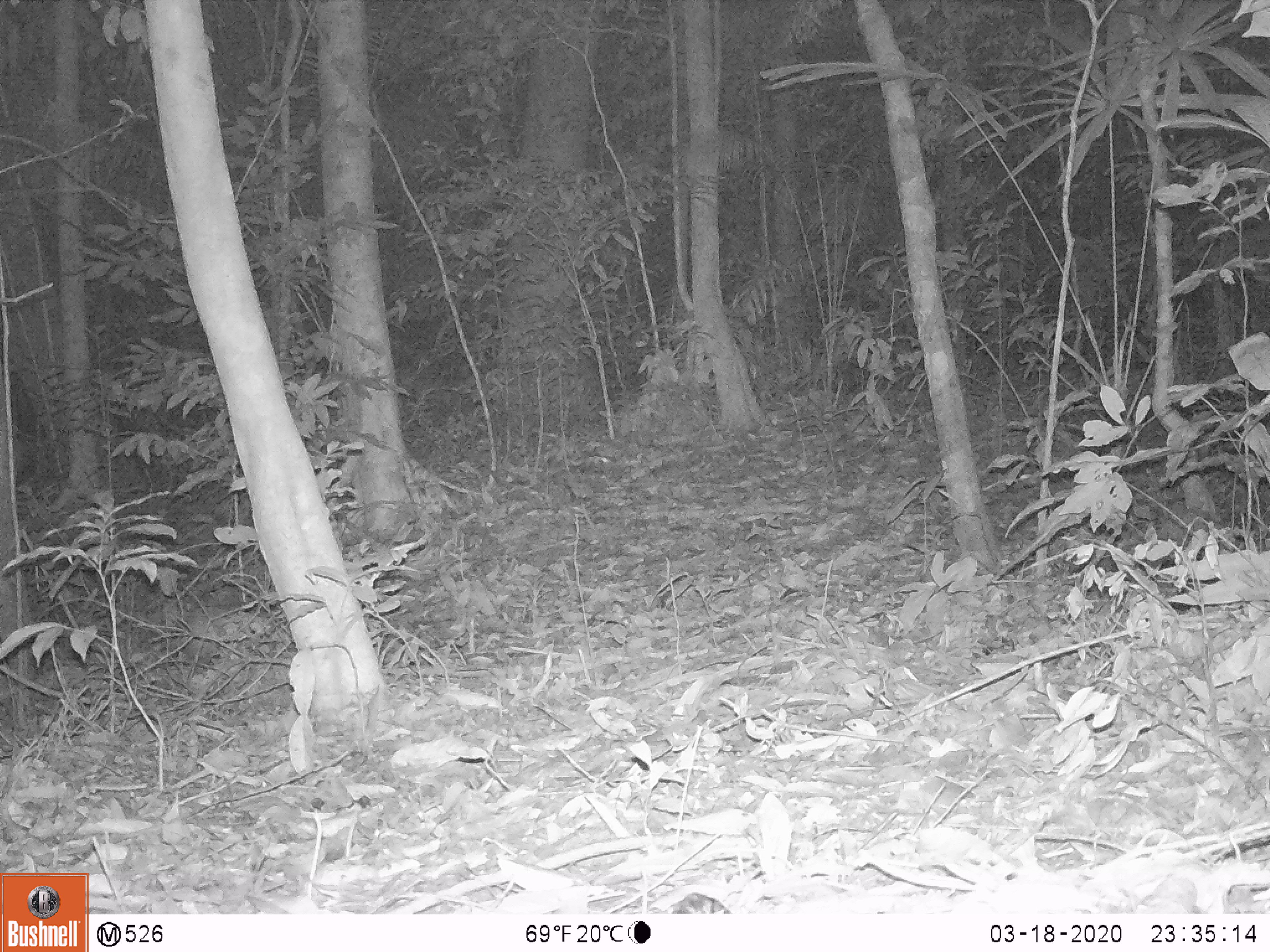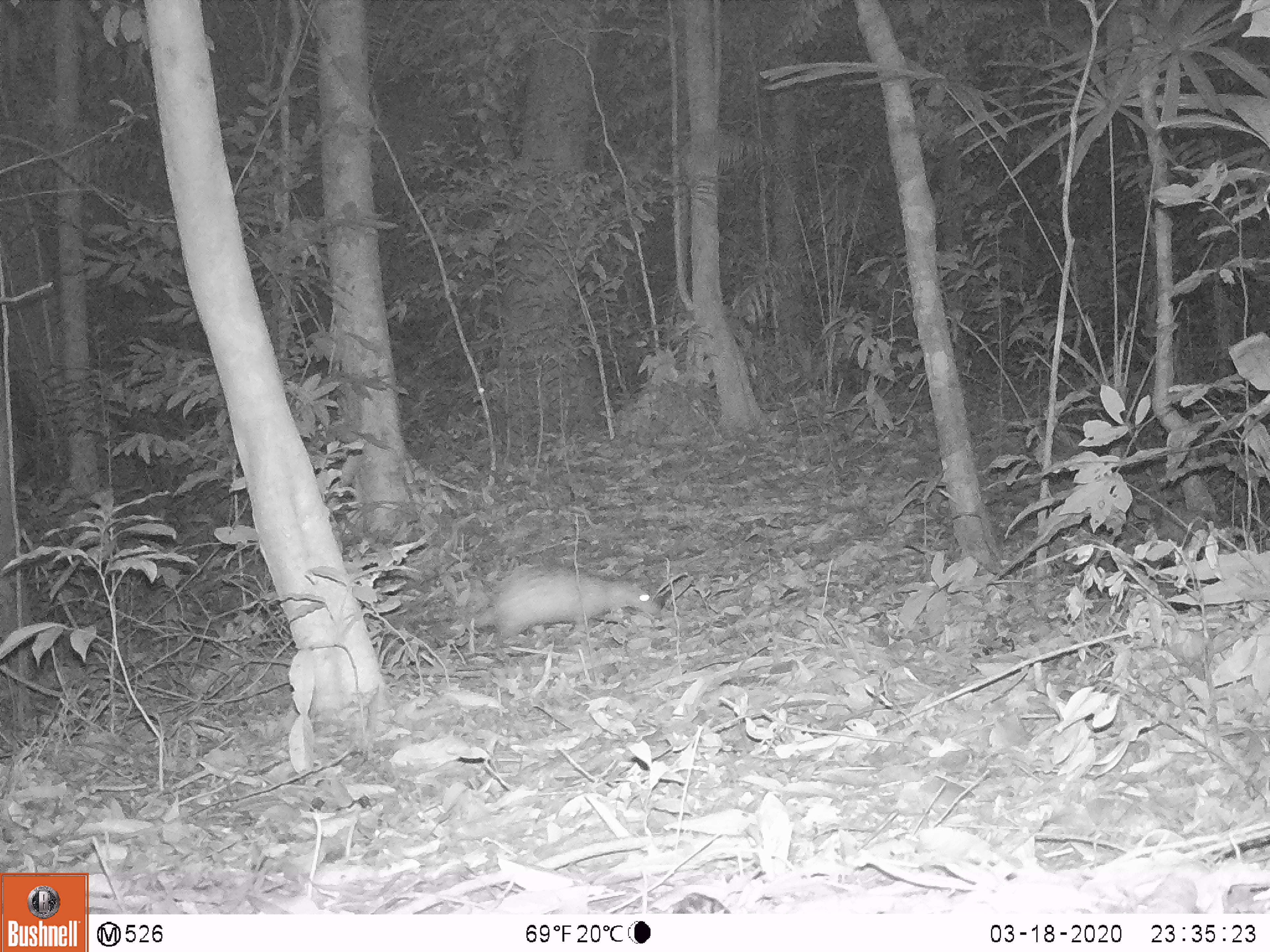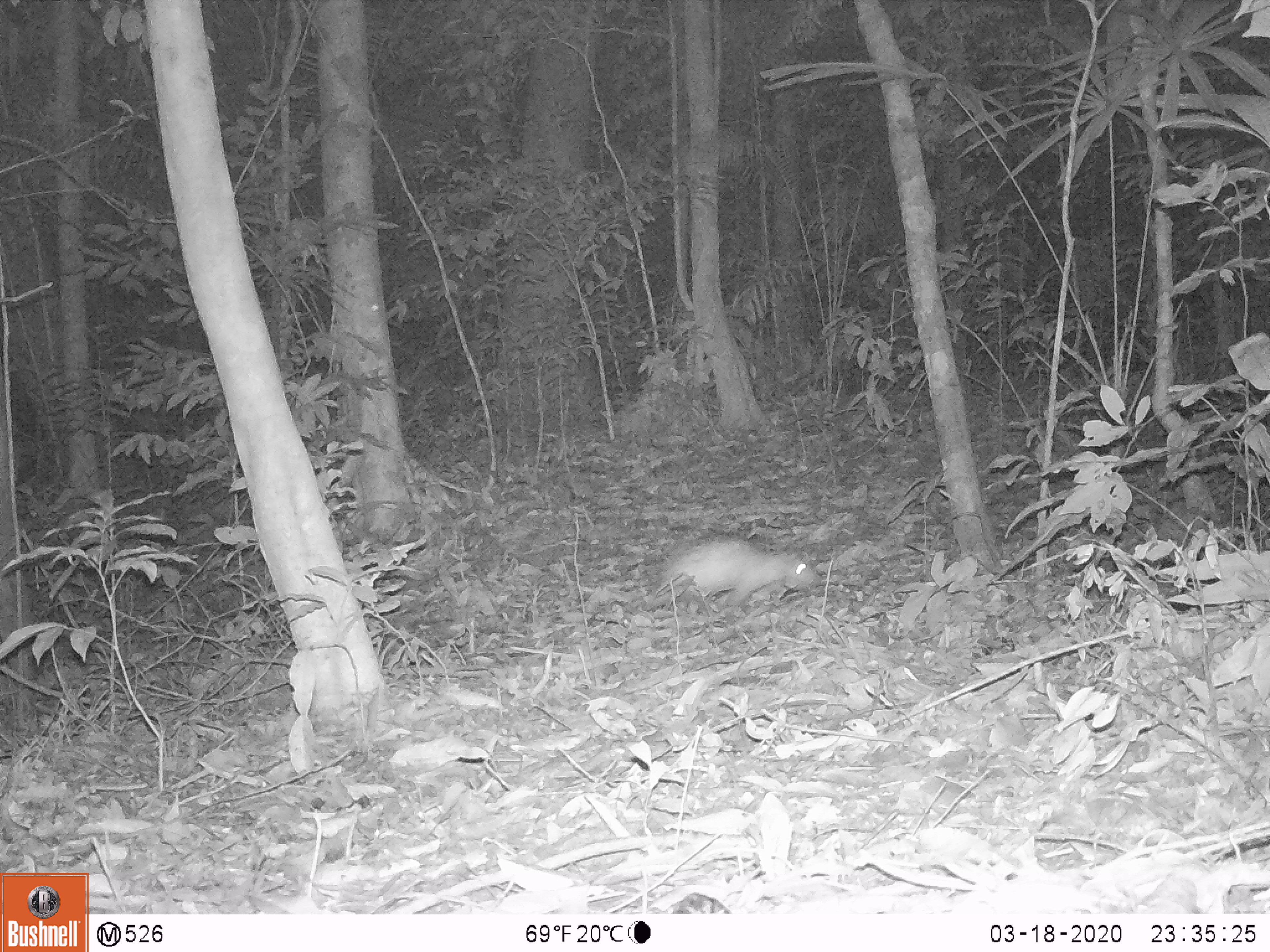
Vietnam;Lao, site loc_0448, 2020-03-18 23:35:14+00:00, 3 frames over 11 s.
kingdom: Animalia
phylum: Chordata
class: Mammalia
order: Rodentia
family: Hystricidae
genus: Atherurus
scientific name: Atherurus macrourus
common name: asiatic brush-tailed porcupine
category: asiatic brush tailed porcupine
Asiatic brush tailed porcupine (asiatic brush-tailed porcupine) (Atherurus macrourus). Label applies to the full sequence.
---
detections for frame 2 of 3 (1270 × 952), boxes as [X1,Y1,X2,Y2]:
asiatic brush tailed porcupine: [474,564,659,643]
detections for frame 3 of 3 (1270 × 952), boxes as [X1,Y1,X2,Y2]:
asiatic brush tailed porcupine: [660,538,821,608]